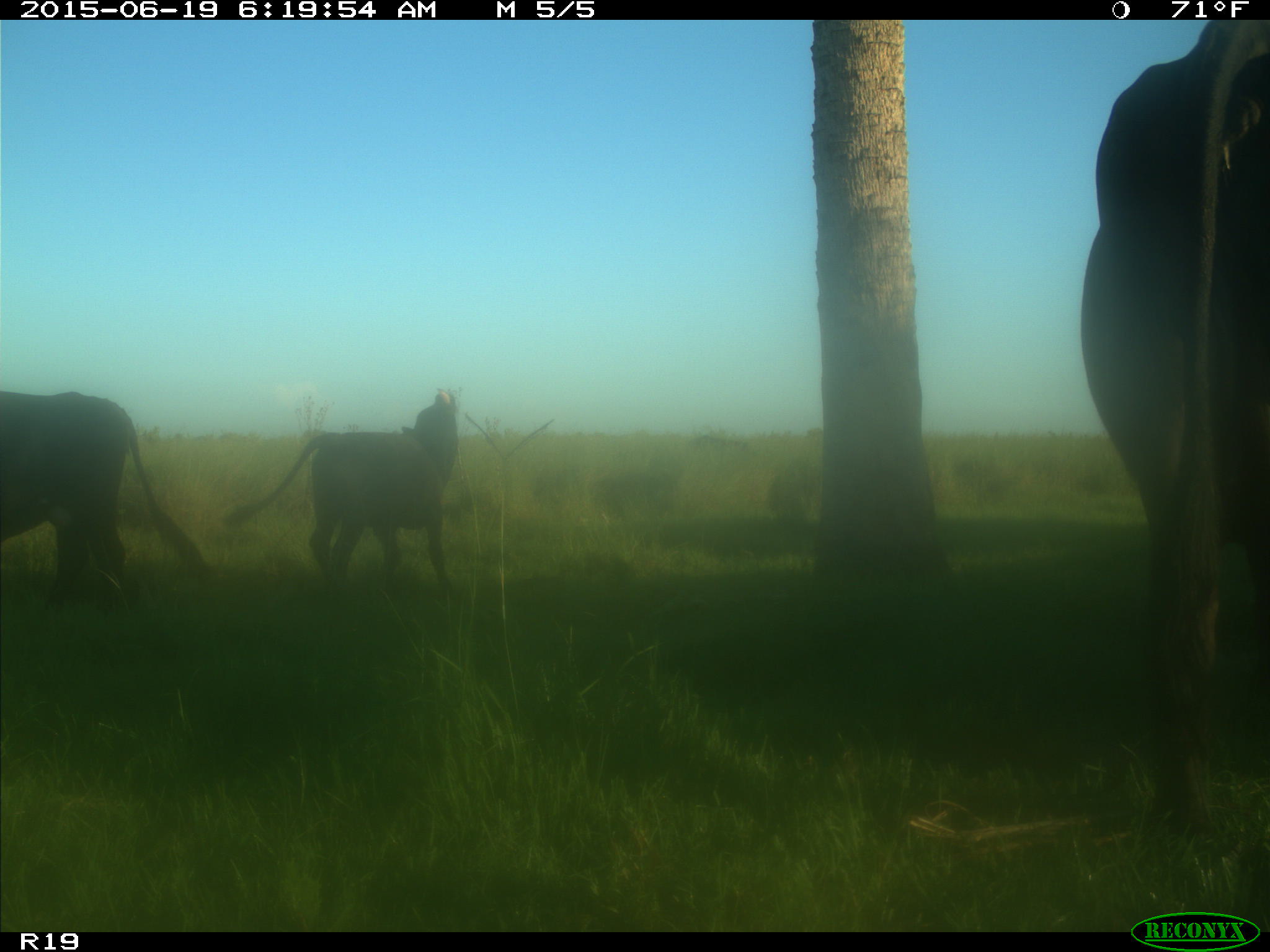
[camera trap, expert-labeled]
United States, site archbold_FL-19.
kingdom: Animalia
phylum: Chordata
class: Mammalia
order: Artiodactyla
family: Bovidae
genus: Bos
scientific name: Bos taurus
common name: domestic cow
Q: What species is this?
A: Bos taurus (domestic cow).